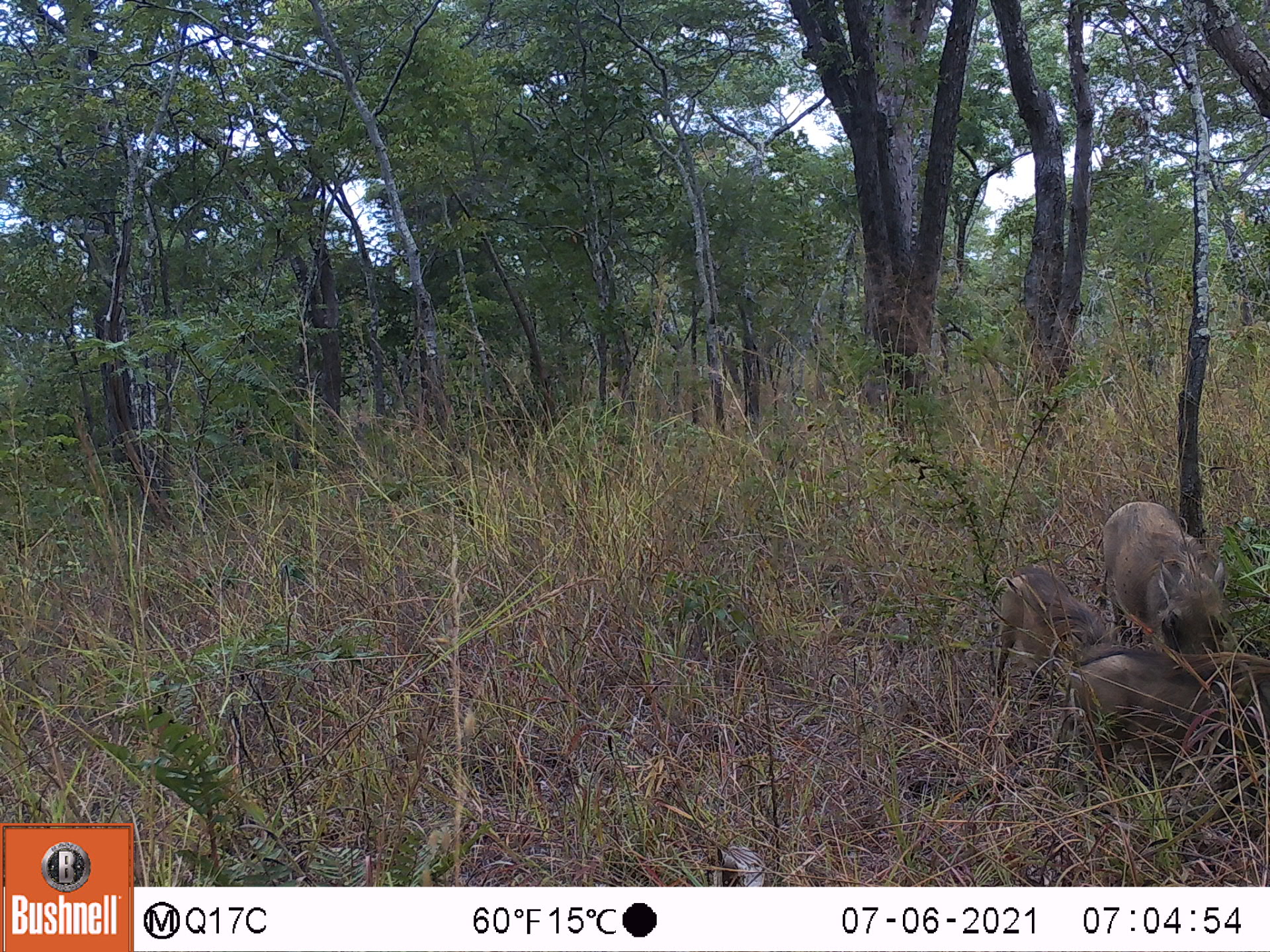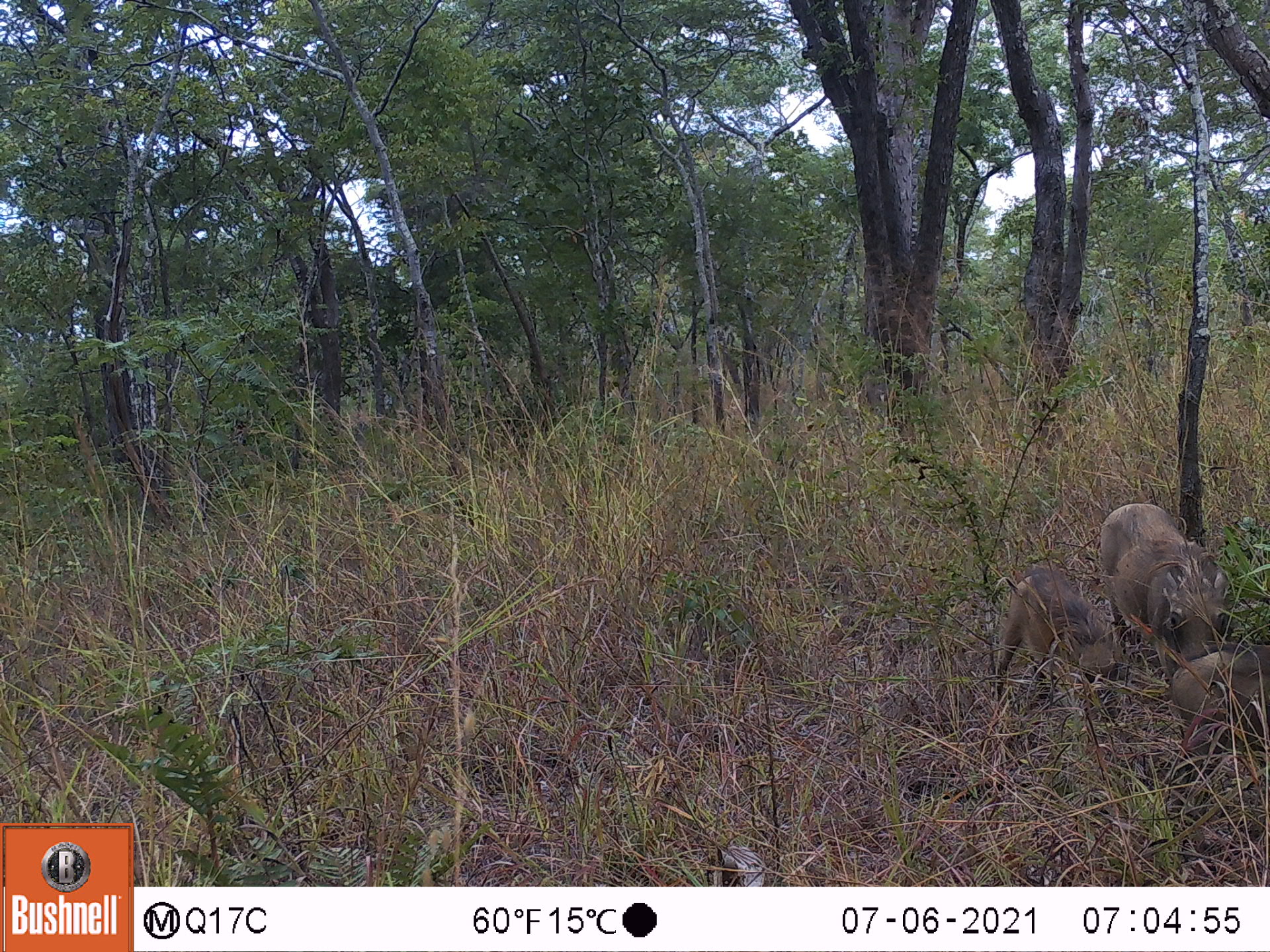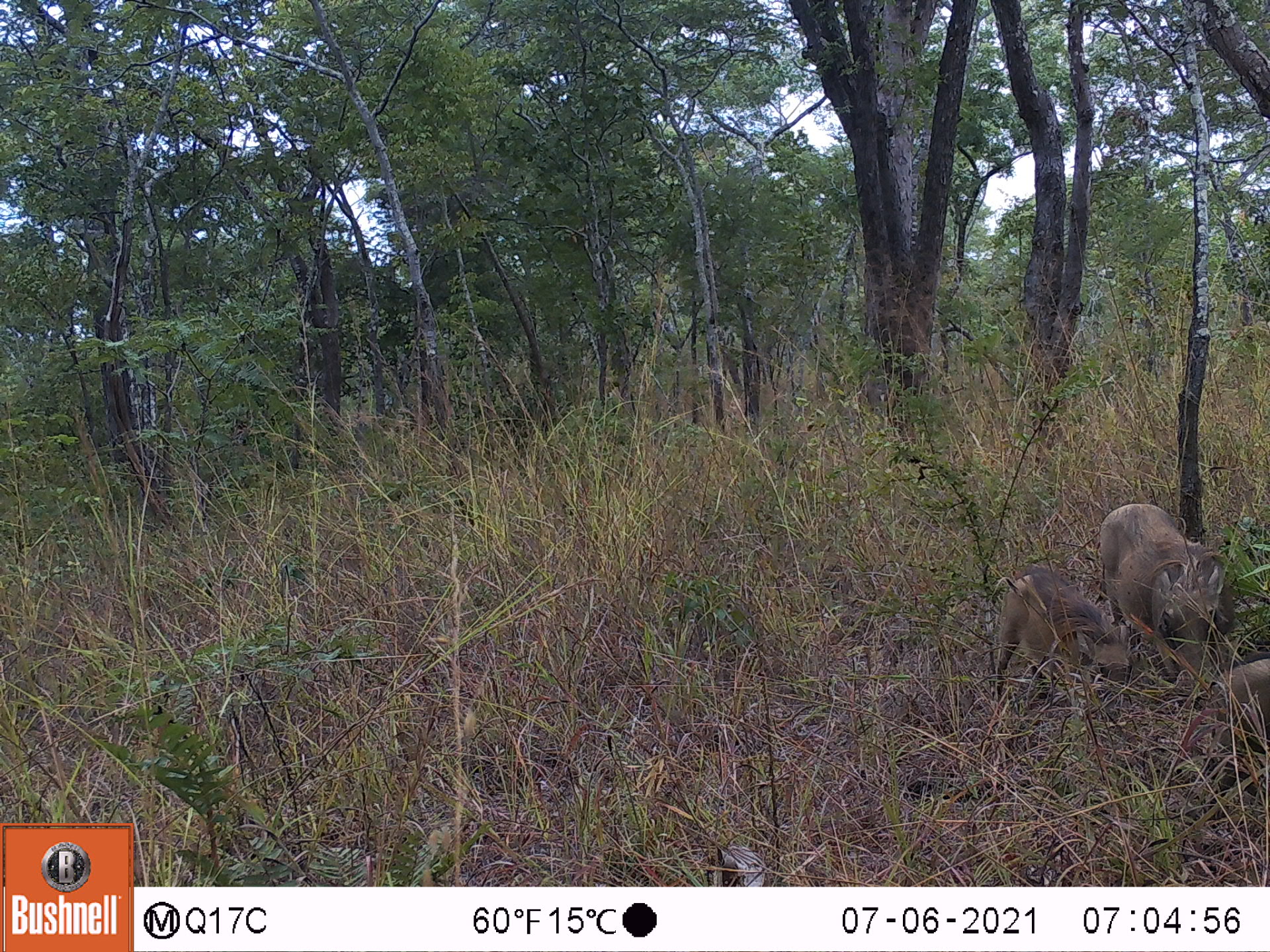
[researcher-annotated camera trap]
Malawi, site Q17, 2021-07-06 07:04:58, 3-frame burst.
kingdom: Animalia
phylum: Chordata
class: Mammalia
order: Artiodactyla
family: Suidae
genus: Phacochoerus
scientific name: Phacochoerus africanus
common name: common warthog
Common warthog (Phacochoerus africanus), count 3.